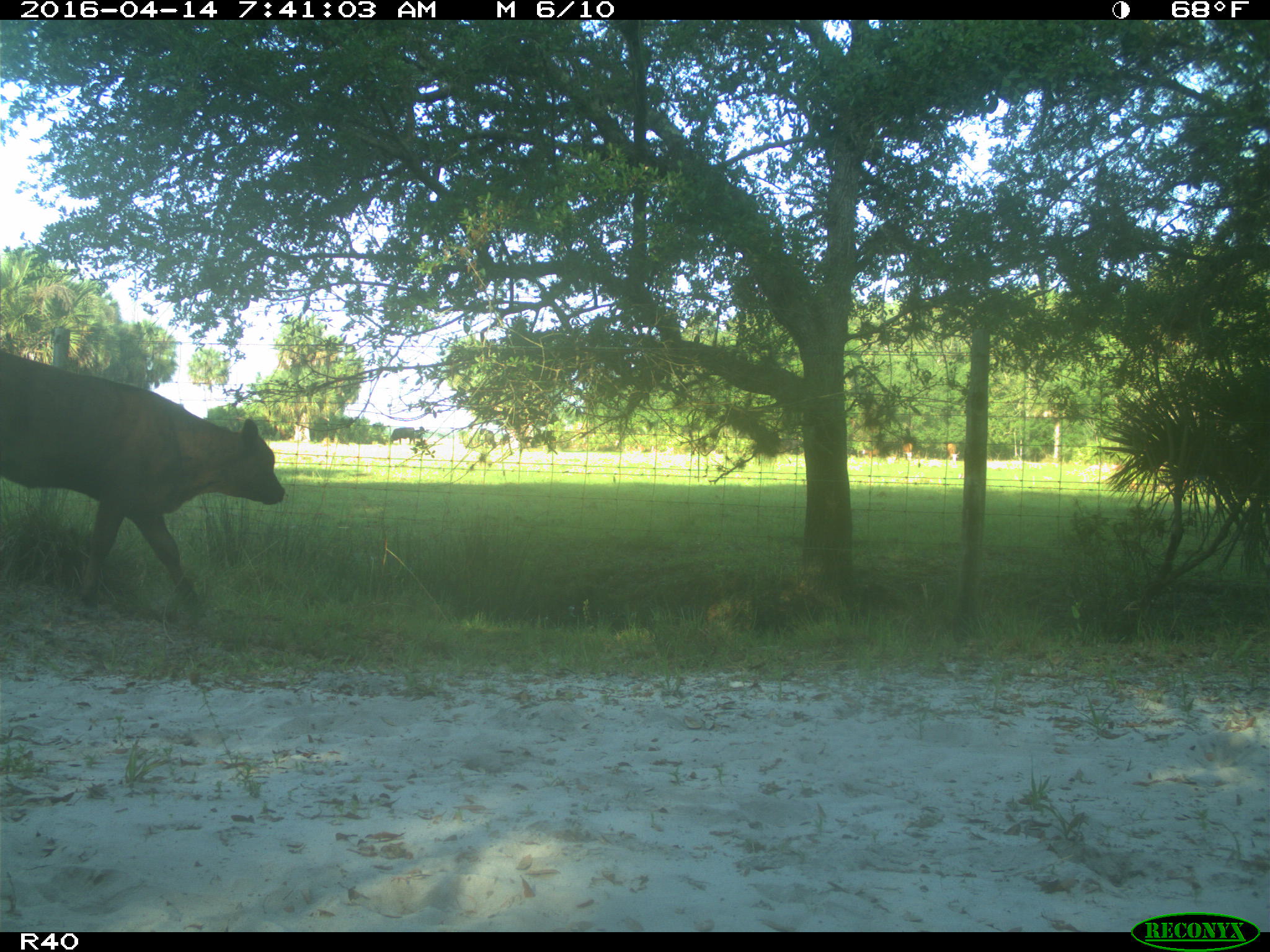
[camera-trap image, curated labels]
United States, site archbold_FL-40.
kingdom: Animalia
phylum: Chordata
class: Mammalia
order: Artiodactyla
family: Bovidae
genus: Bos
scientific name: Bos taurus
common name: domestic cow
Bos taurus (domestic cow).